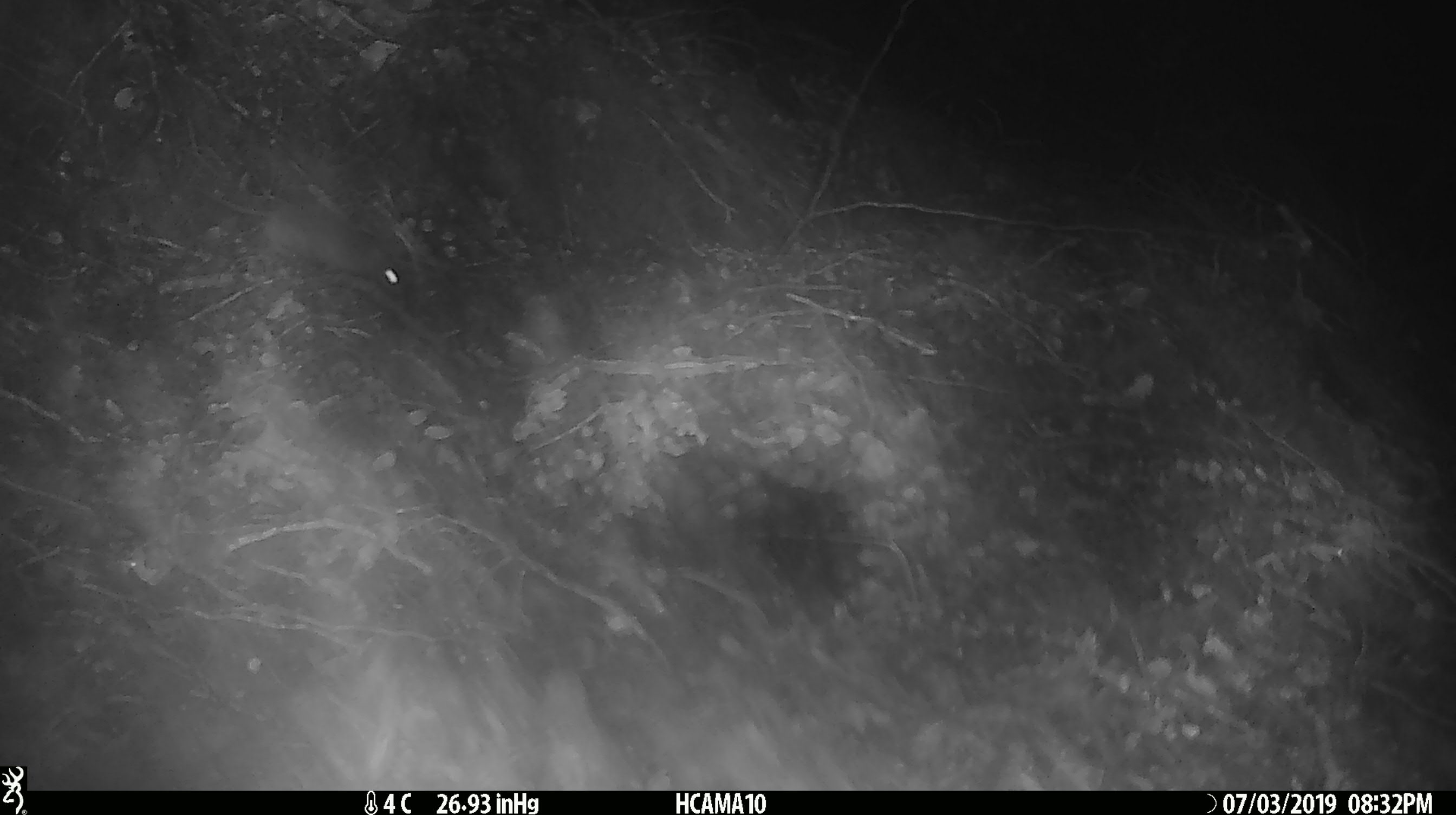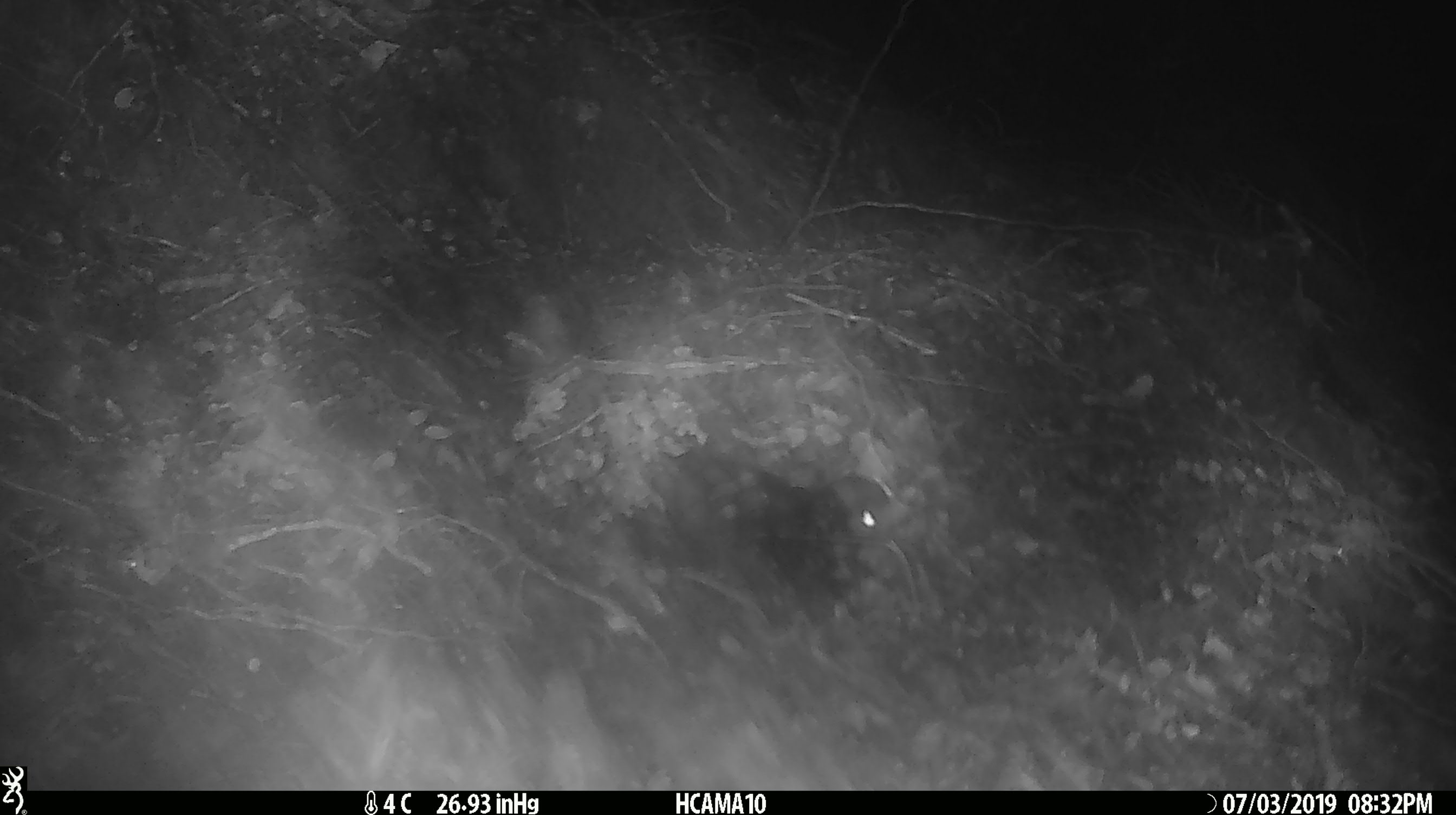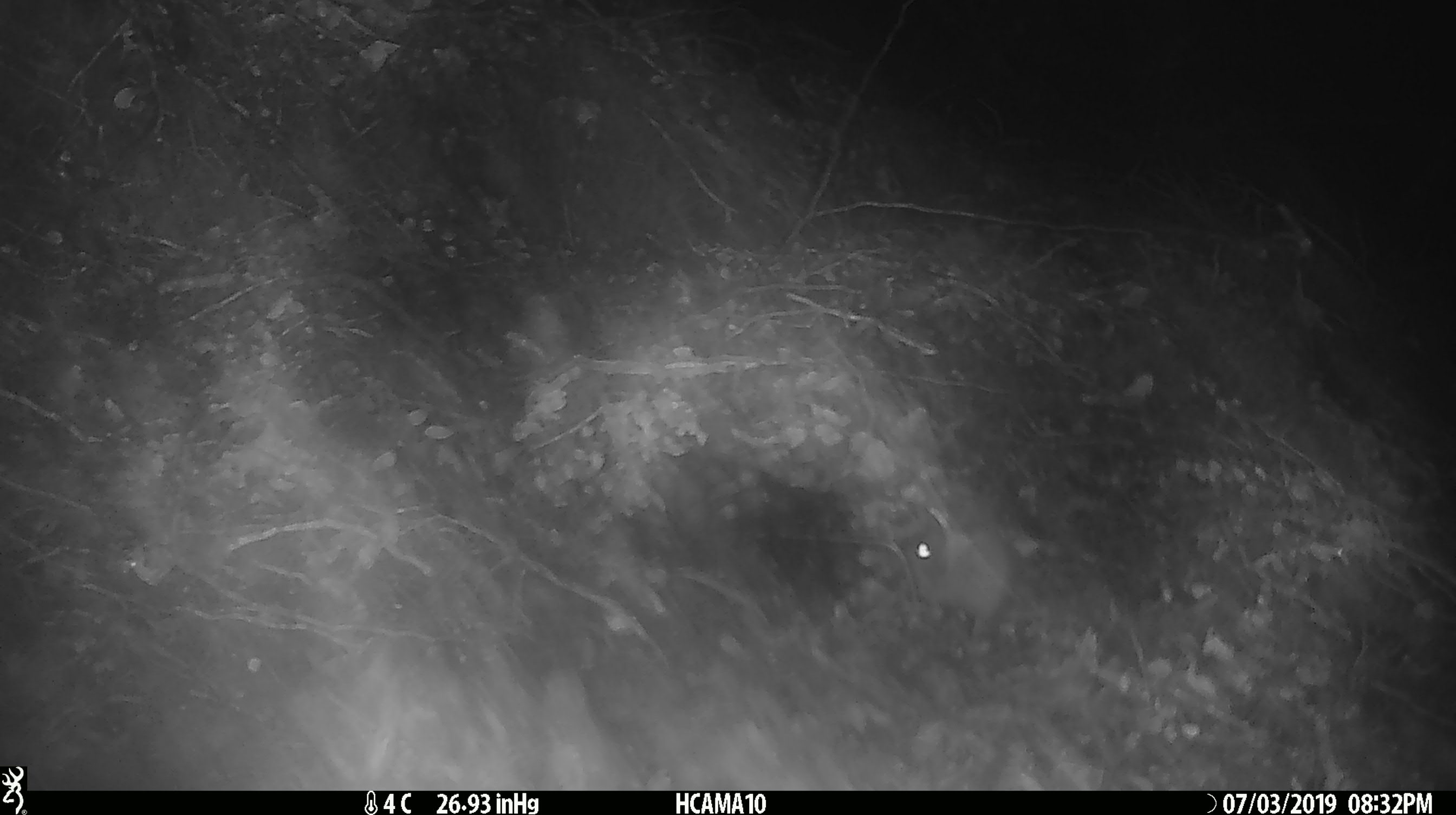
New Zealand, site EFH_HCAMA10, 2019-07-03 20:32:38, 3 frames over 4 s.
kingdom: Animalia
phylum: Chordata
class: Mammalia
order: Rodentia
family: Muridae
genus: Mus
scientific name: Mus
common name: mouse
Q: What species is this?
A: Mouse (Mus).